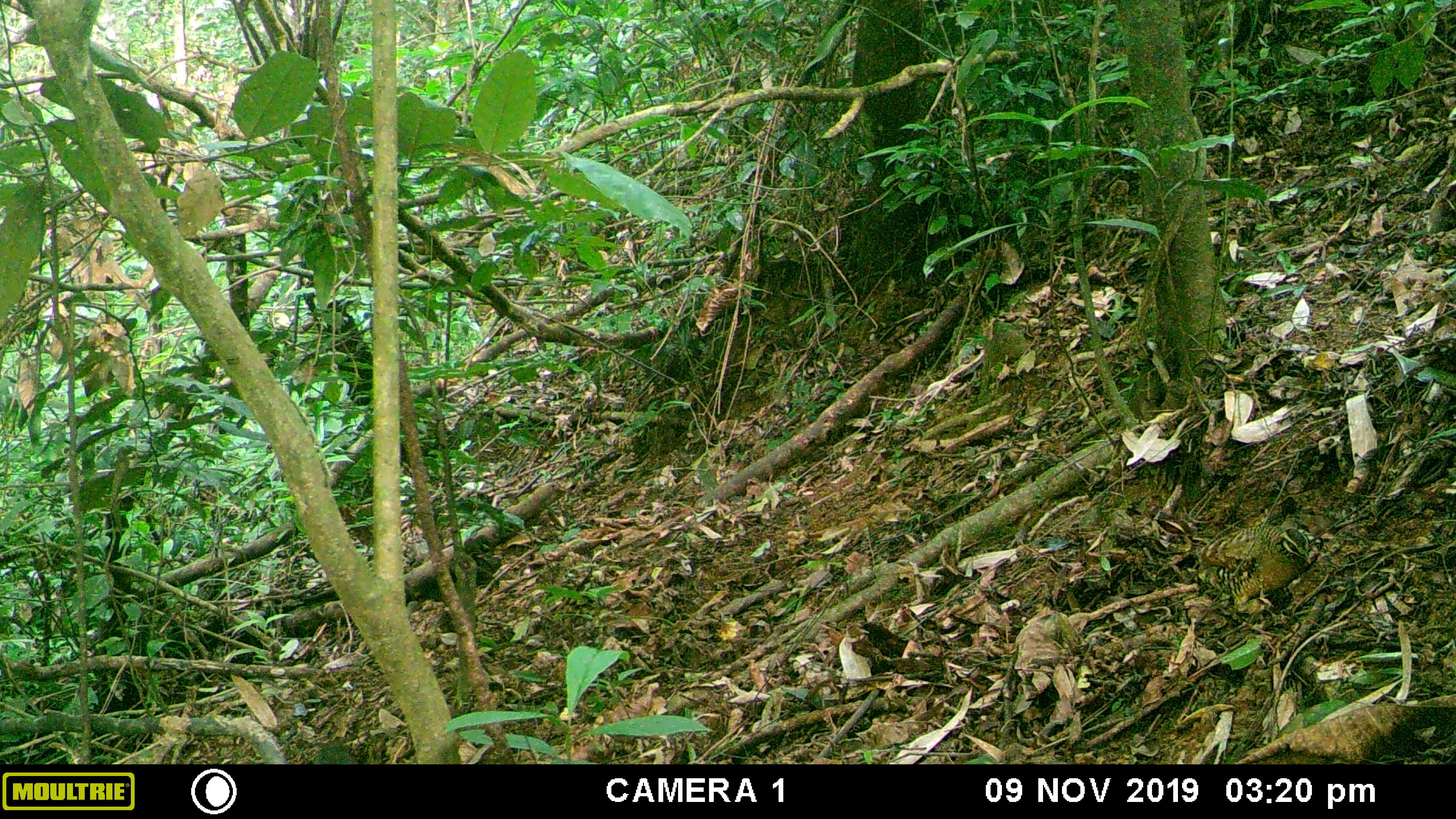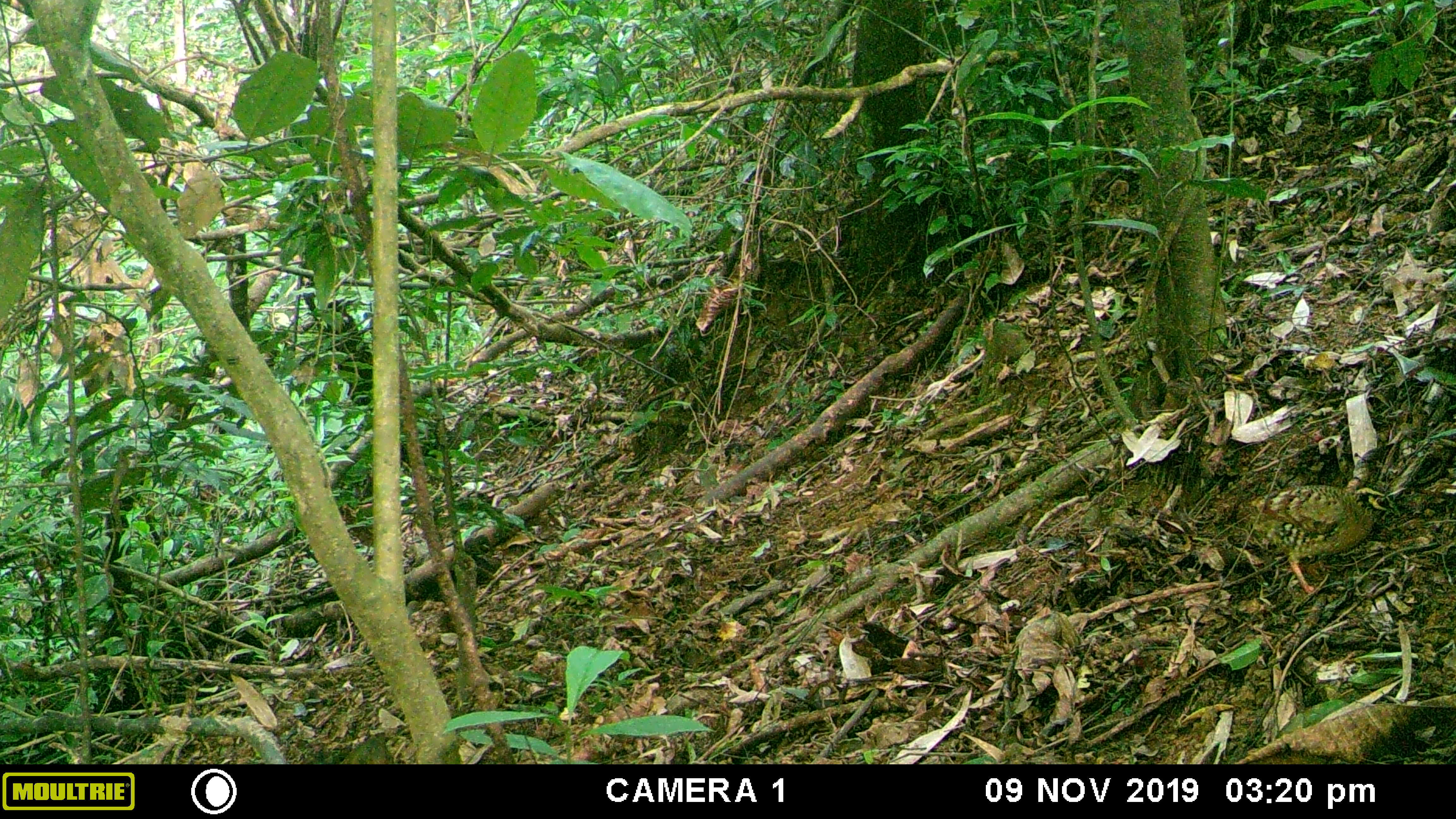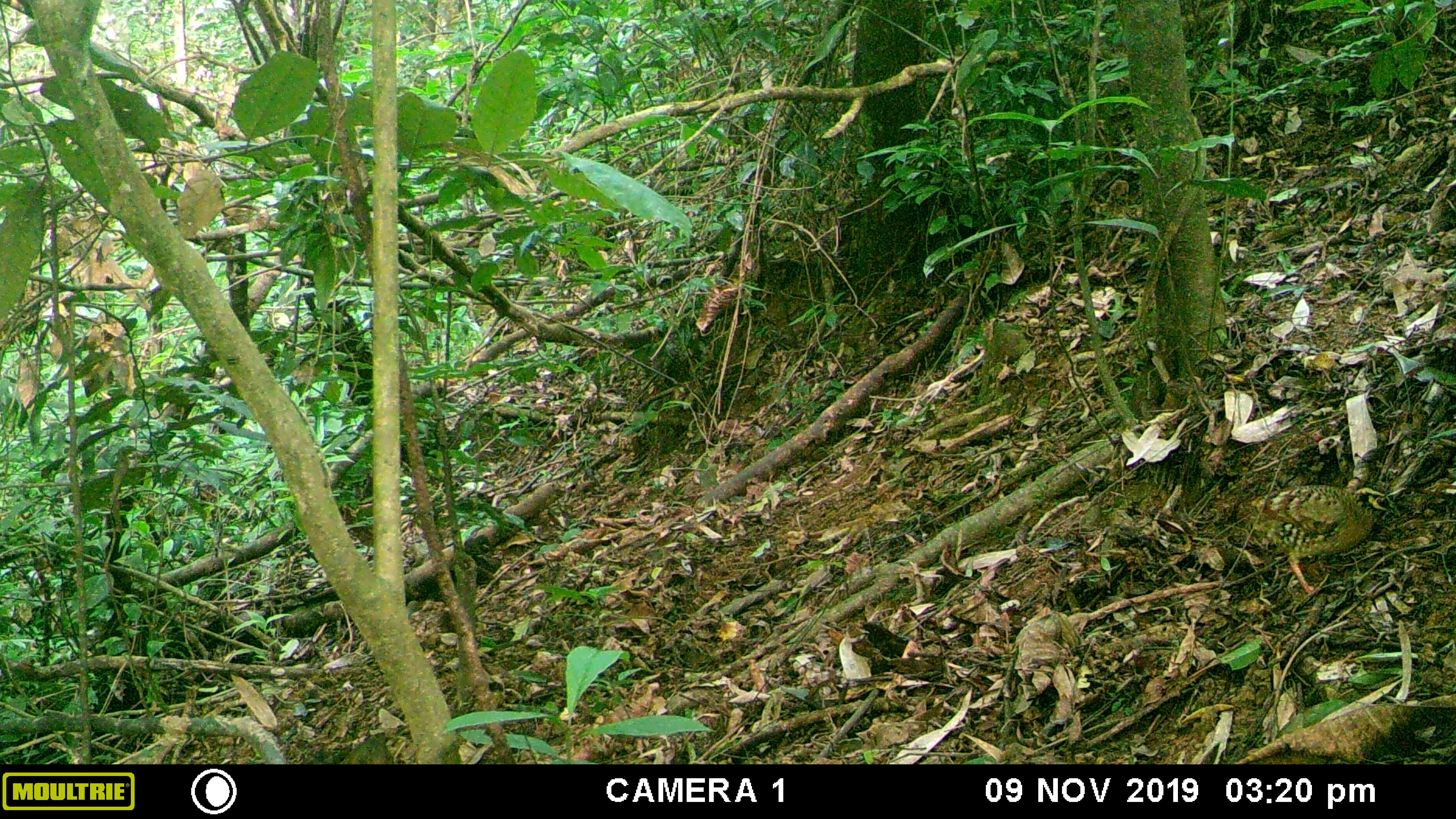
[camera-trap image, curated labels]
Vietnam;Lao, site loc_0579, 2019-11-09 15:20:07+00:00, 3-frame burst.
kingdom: Animalia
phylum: Chordata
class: Aves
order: Galliformes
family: Phasianidae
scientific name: Phasianidae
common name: partridge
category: unidentified partridge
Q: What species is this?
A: Unidentified partridge (partridge) (Phasianidae).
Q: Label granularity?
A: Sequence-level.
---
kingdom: Animalia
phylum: Chordata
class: Mammalia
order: Rodentia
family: Sciuridae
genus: Dremomys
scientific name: Dremomys rufigenis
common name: red-cheeked squirrel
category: red cheeked squirrel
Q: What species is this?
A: Red cheeked squirrel (red-cheeked squirrel) (Dremomys rufigenis).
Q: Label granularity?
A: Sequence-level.